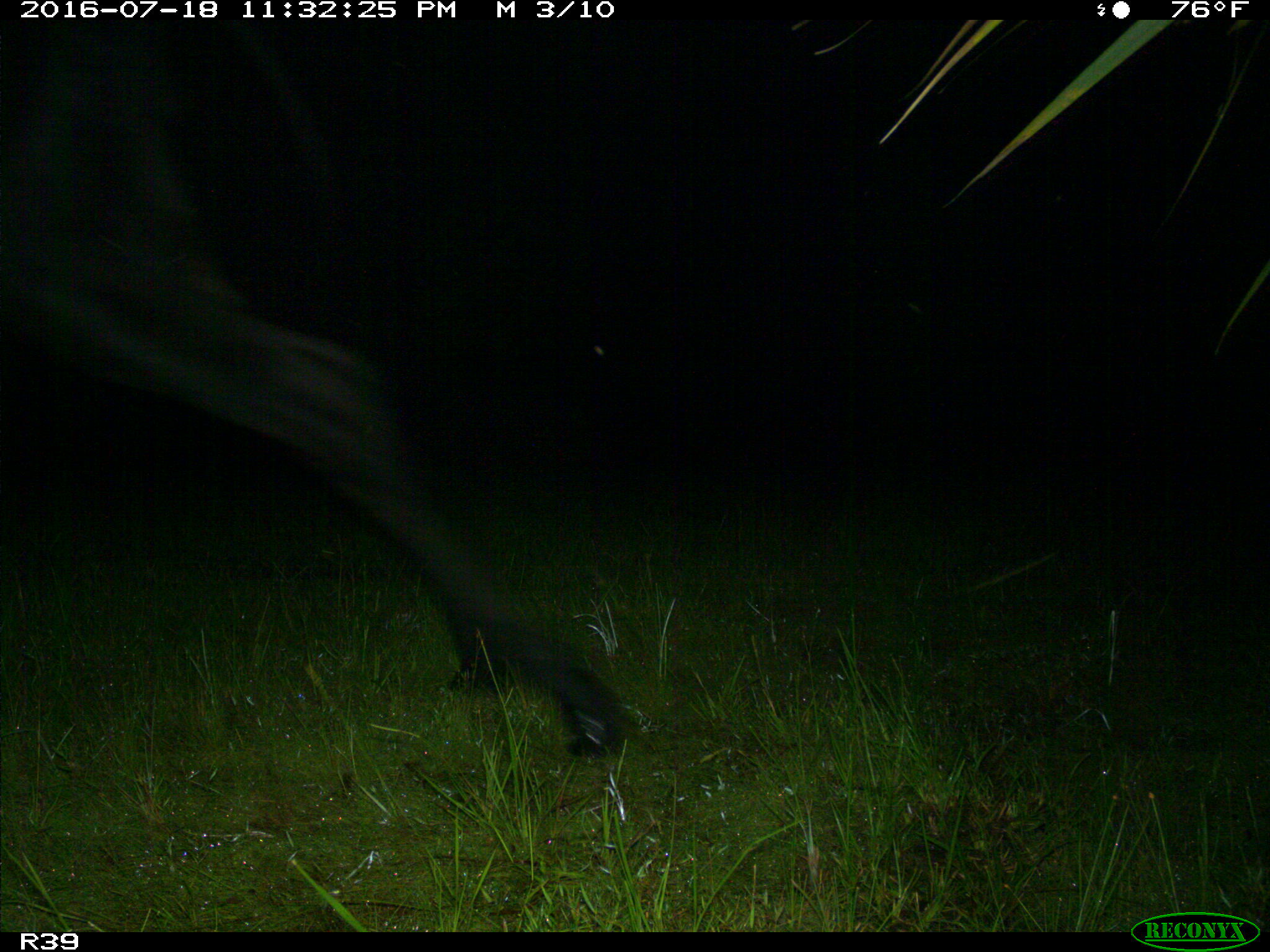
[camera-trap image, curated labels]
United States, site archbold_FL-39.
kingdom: Animalia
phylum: Chordata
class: Mammalia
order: Artiodactyla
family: Bovidae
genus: Bos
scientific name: Bos taurus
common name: domestic cow